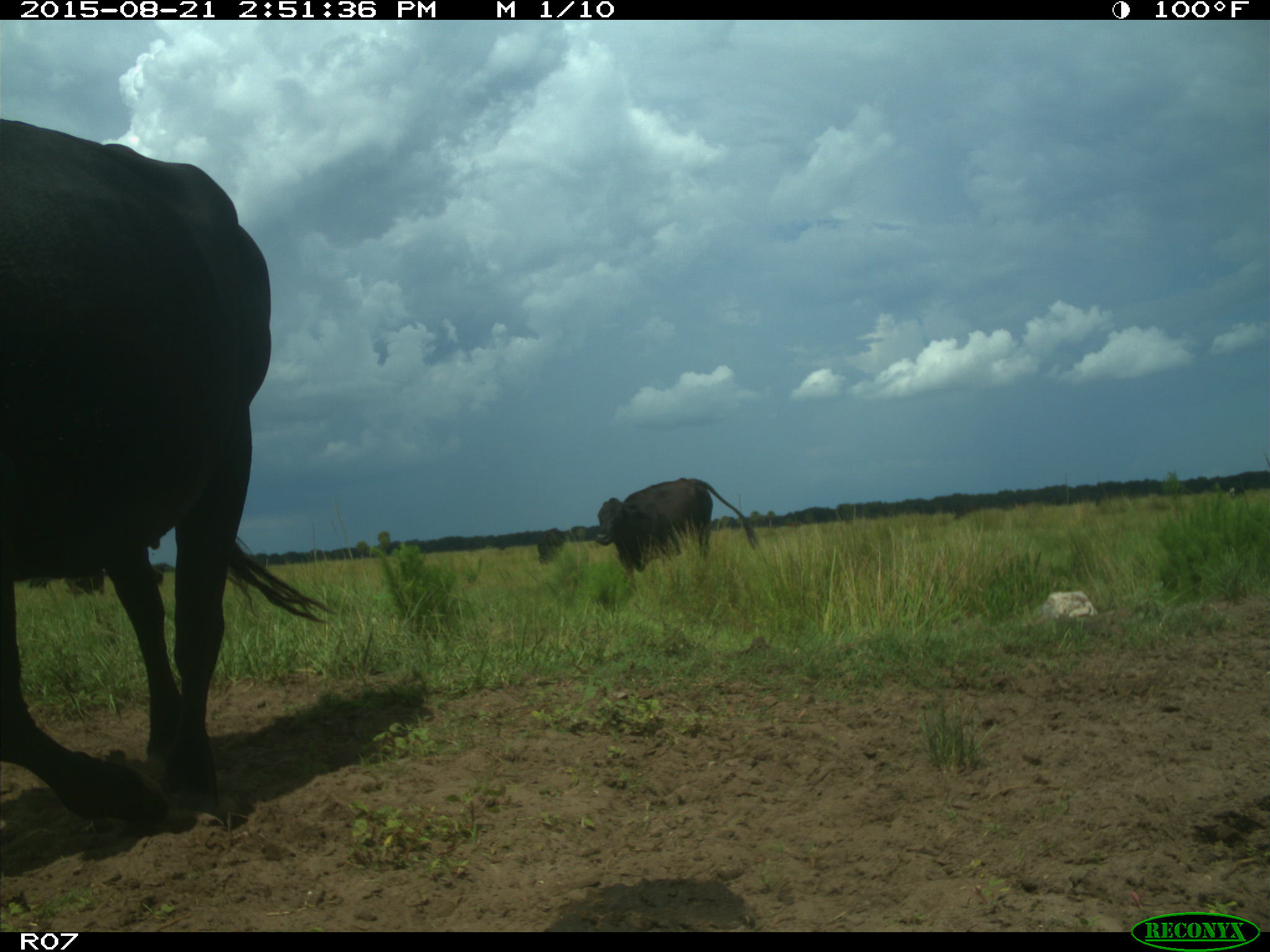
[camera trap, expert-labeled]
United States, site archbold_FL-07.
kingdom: Animalia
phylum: Chordata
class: Mammalia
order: Artiodactyla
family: Bovidae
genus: Bos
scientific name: Bos taurus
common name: domestic cow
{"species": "Bos taurus (domestic cow)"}